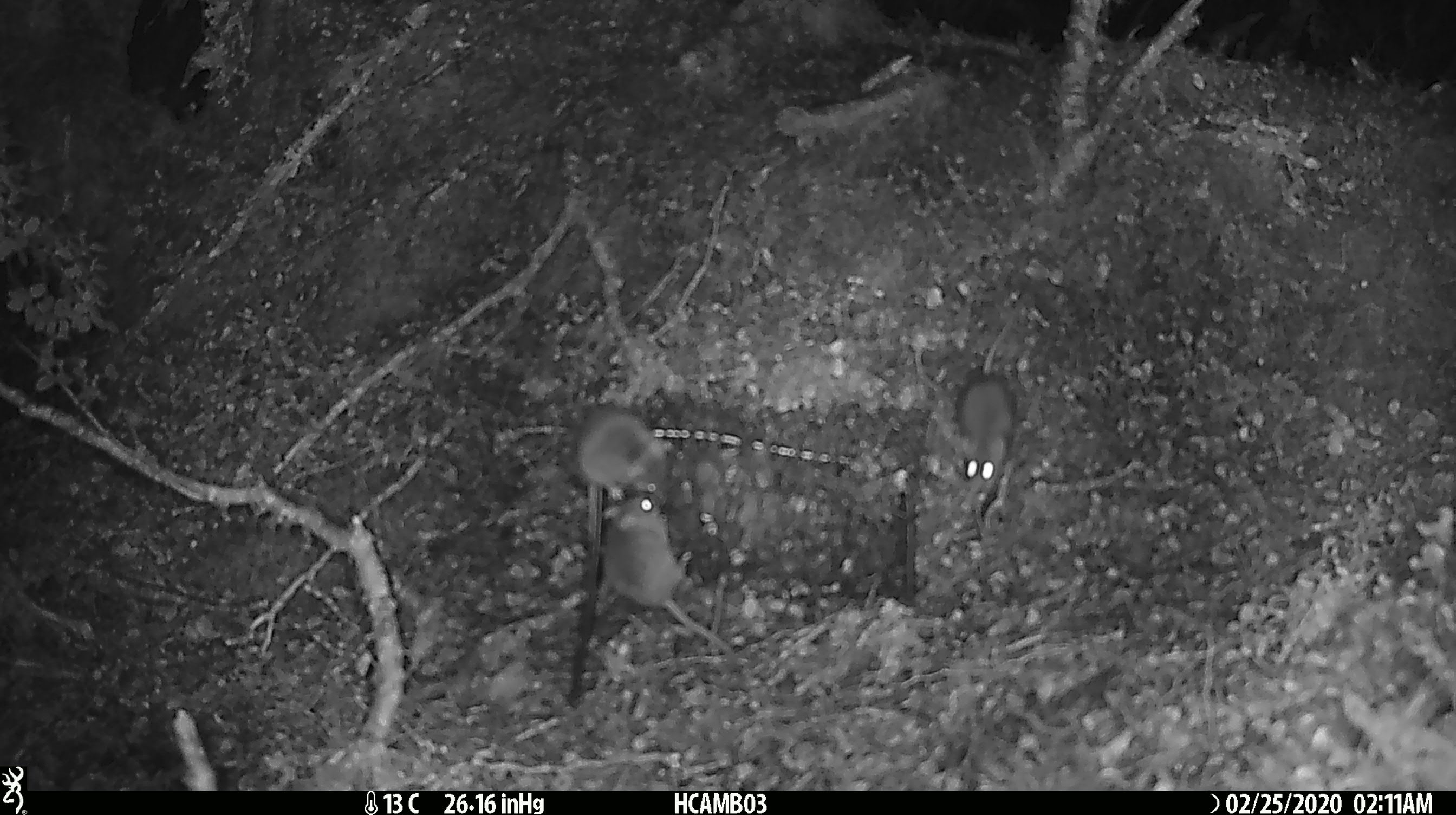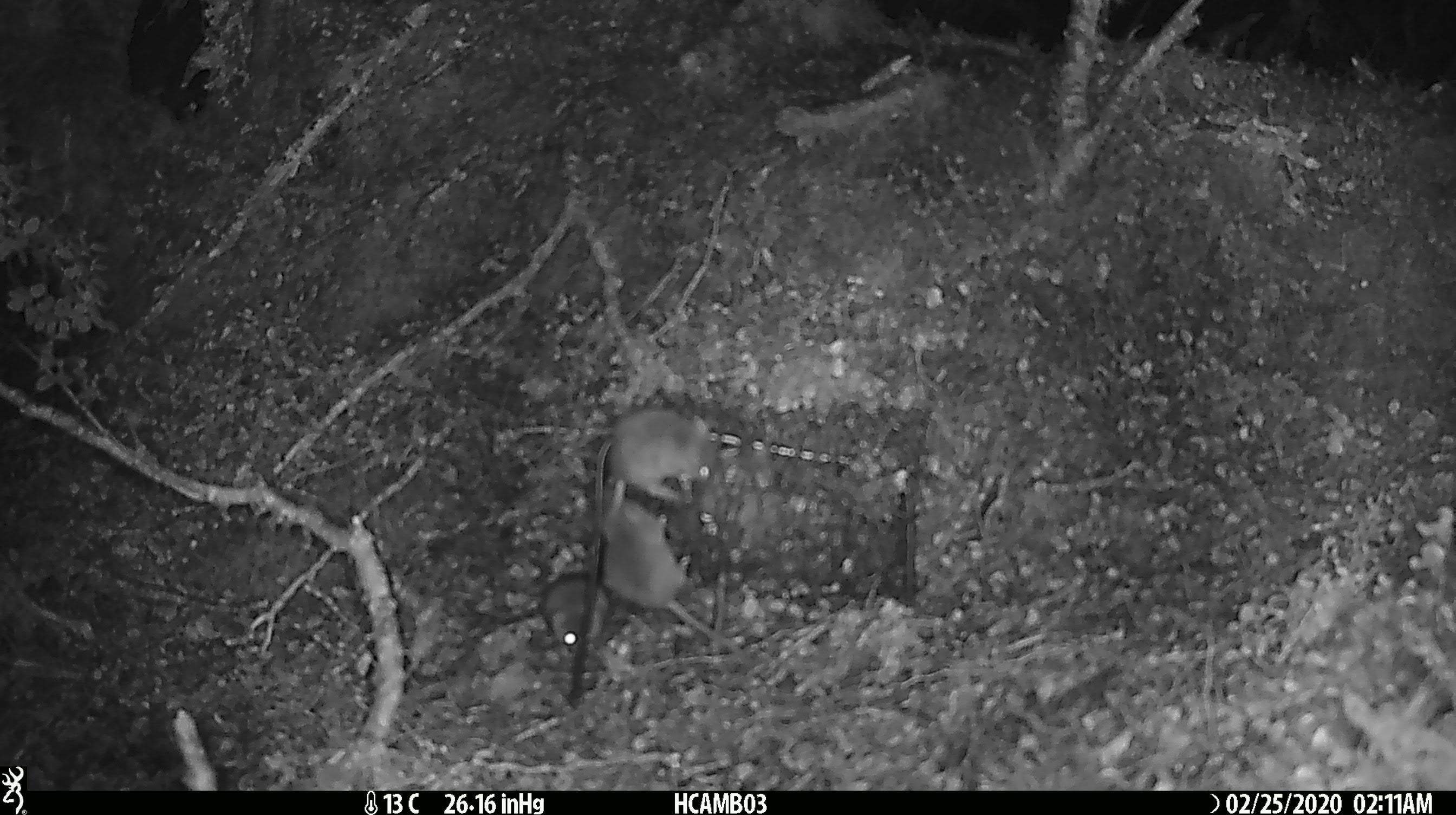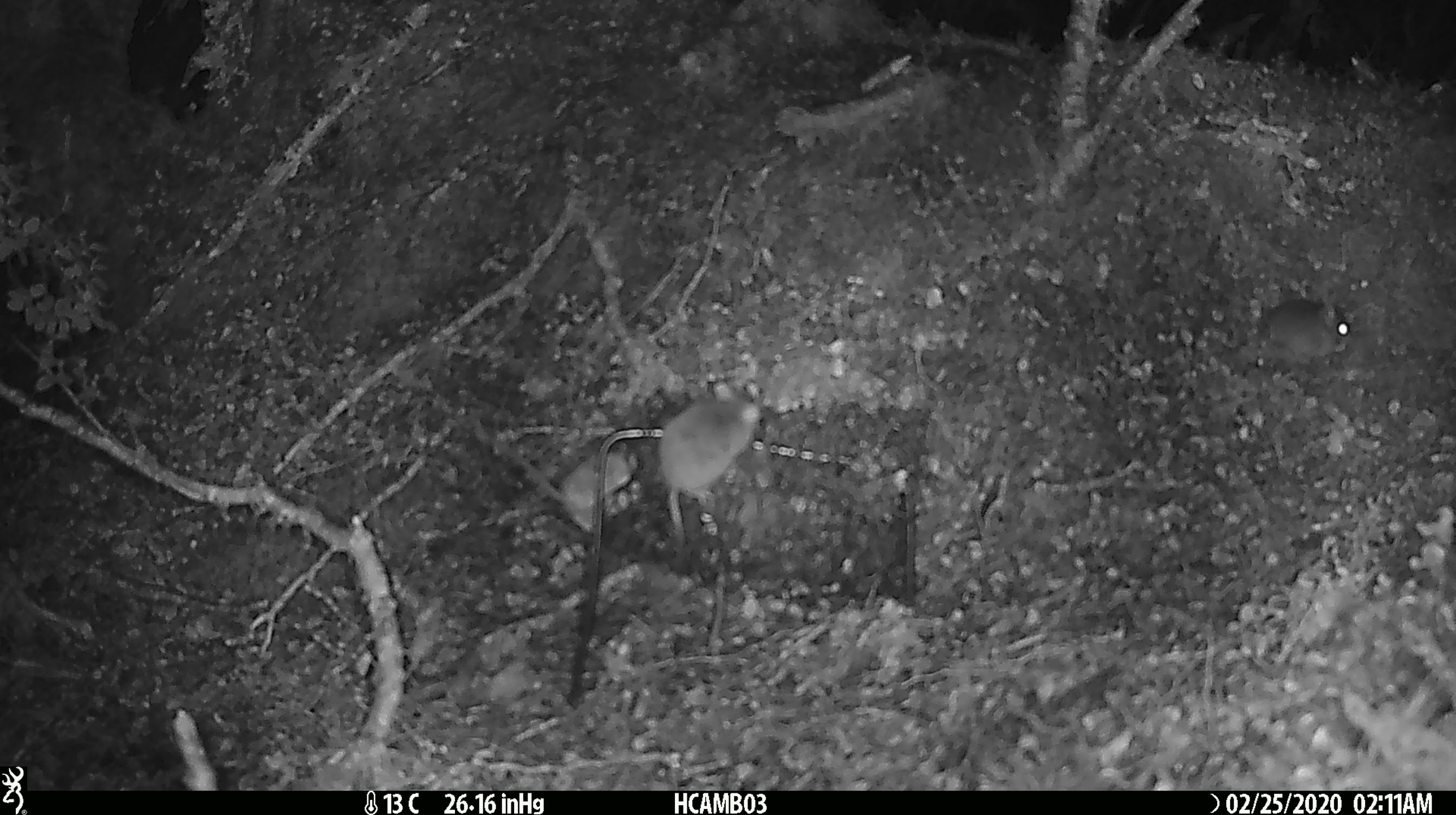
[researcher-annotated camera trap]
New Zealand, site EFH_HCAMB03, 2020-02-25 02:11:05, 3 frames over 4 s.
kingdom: Animalia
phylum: Chordata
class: Mammalia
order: Rodentia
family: Muridae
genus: Mus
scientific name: Mus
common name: mouse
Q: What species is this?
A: Mouse (Mus).